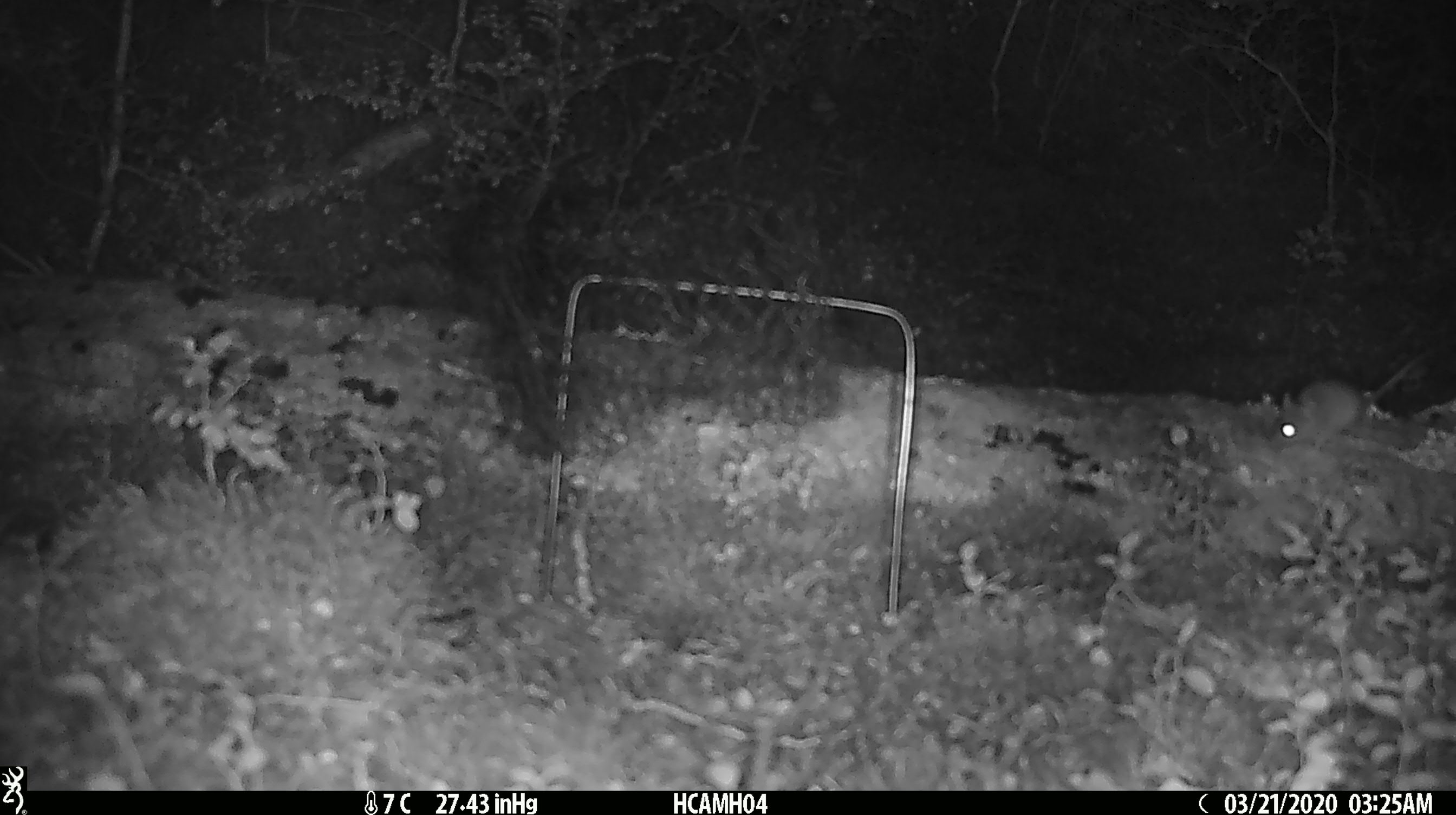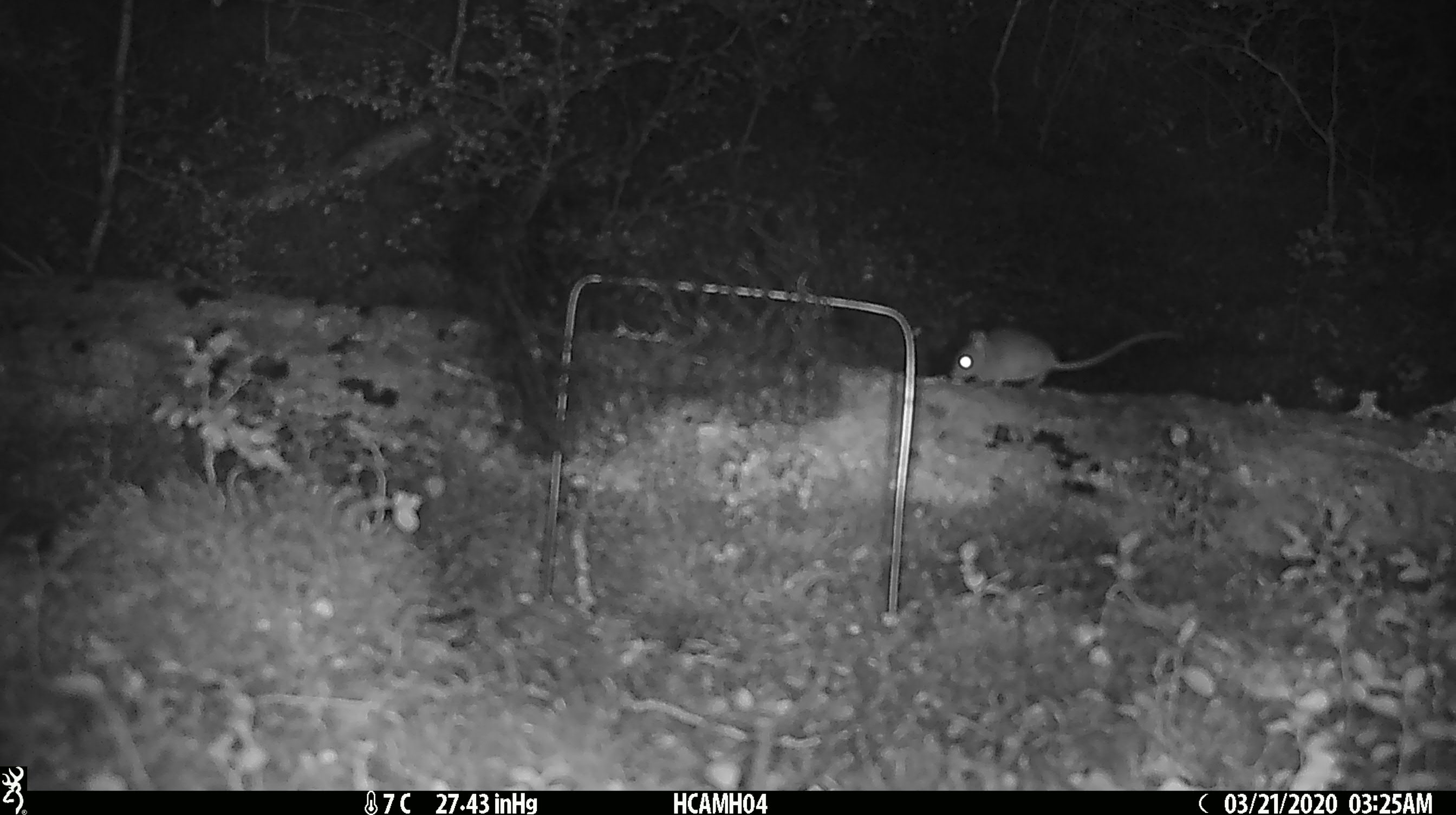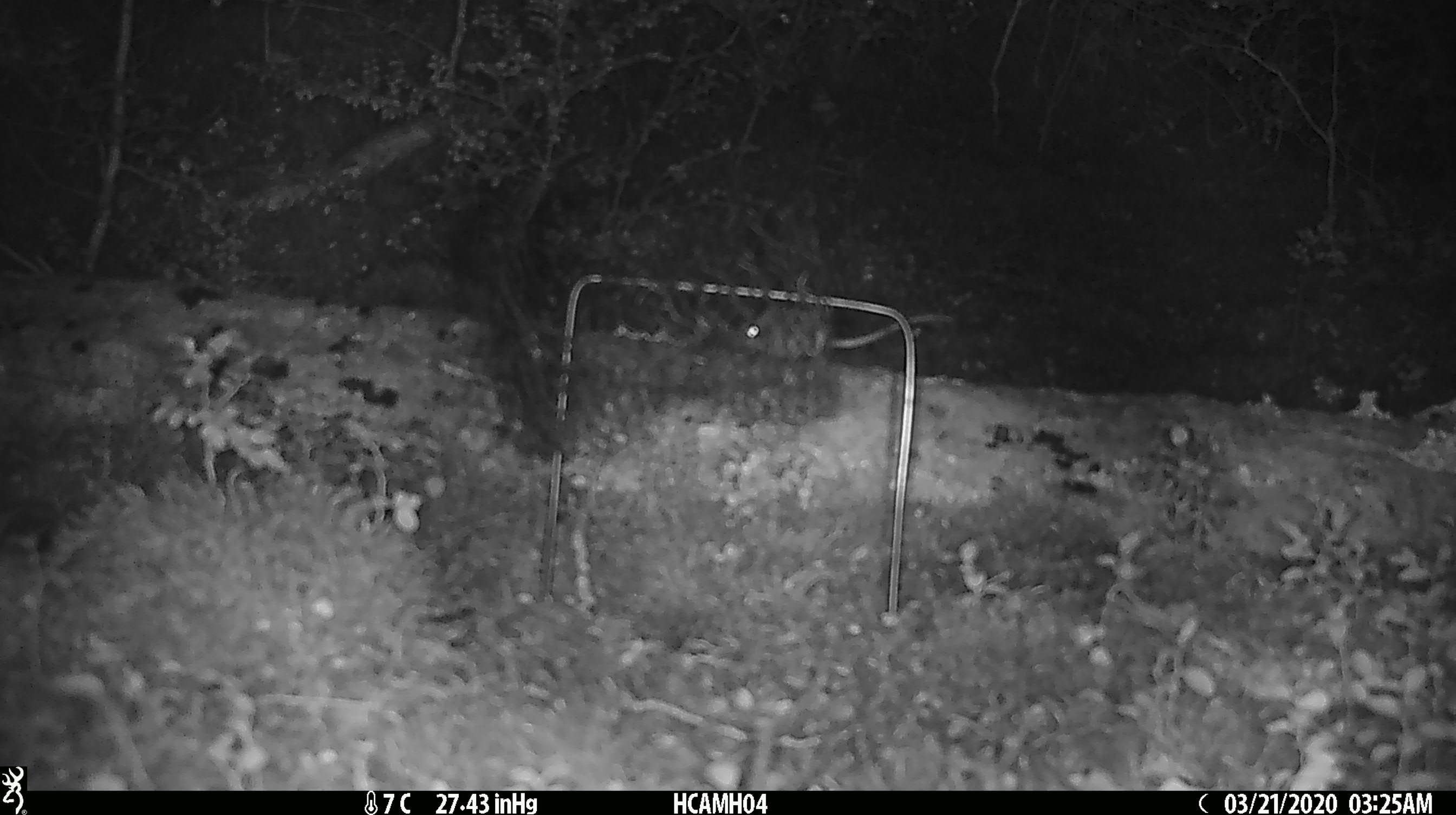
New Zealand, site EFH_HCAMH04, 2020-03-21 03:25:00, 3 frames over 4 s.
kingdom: Animalia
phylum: Chordata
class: Mammalia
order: Rodentia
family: Muridae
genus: Mus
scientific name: Mus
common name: mouse